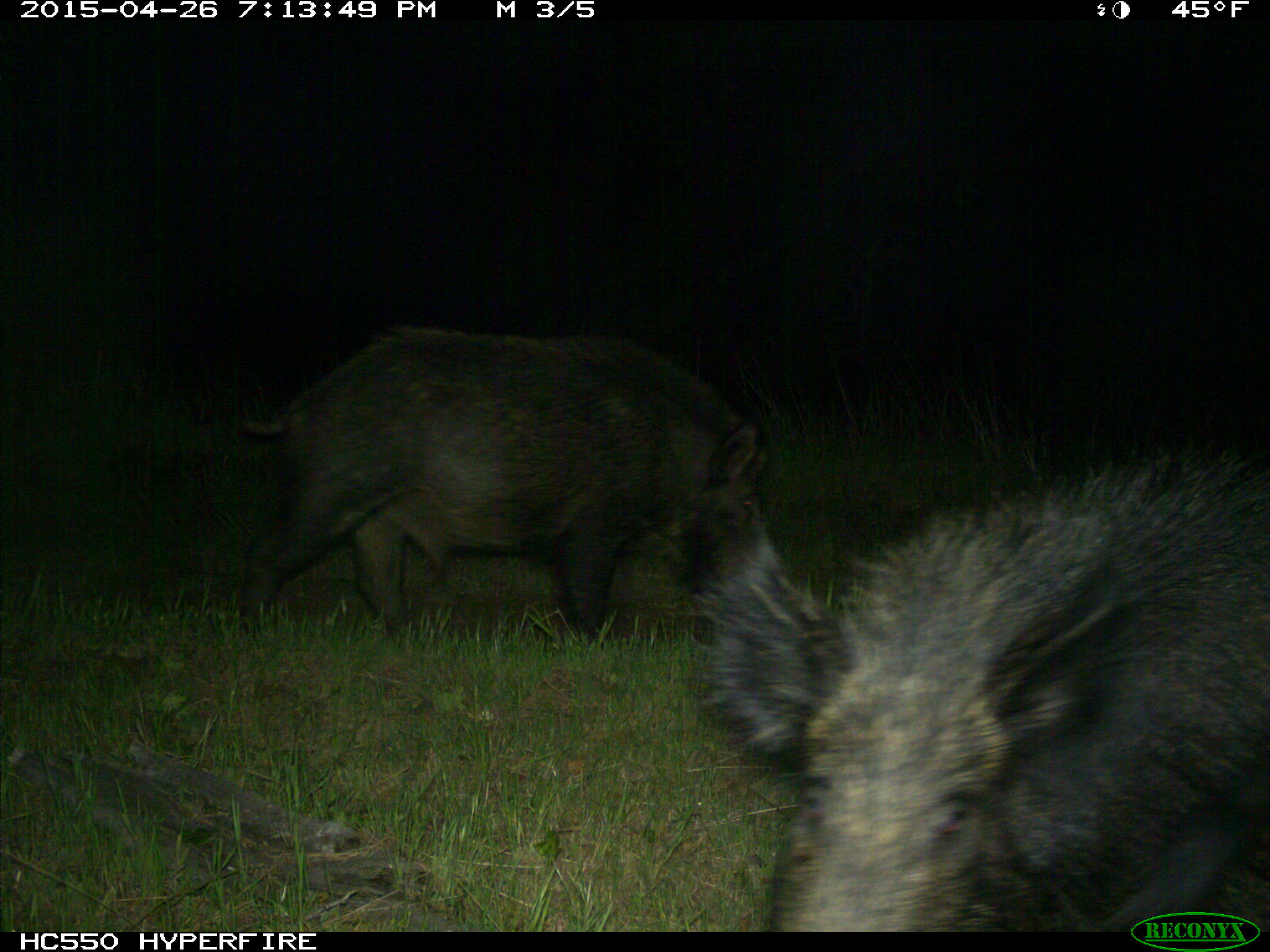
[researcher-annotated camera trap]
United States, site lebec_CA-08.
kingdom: Animalia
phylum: Chordata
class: Mammalia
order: Artiodactyla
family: Suidae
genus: Sus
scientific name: Sus scrofa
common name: wild boar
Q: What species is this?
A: Sus scrofa (wild boar).